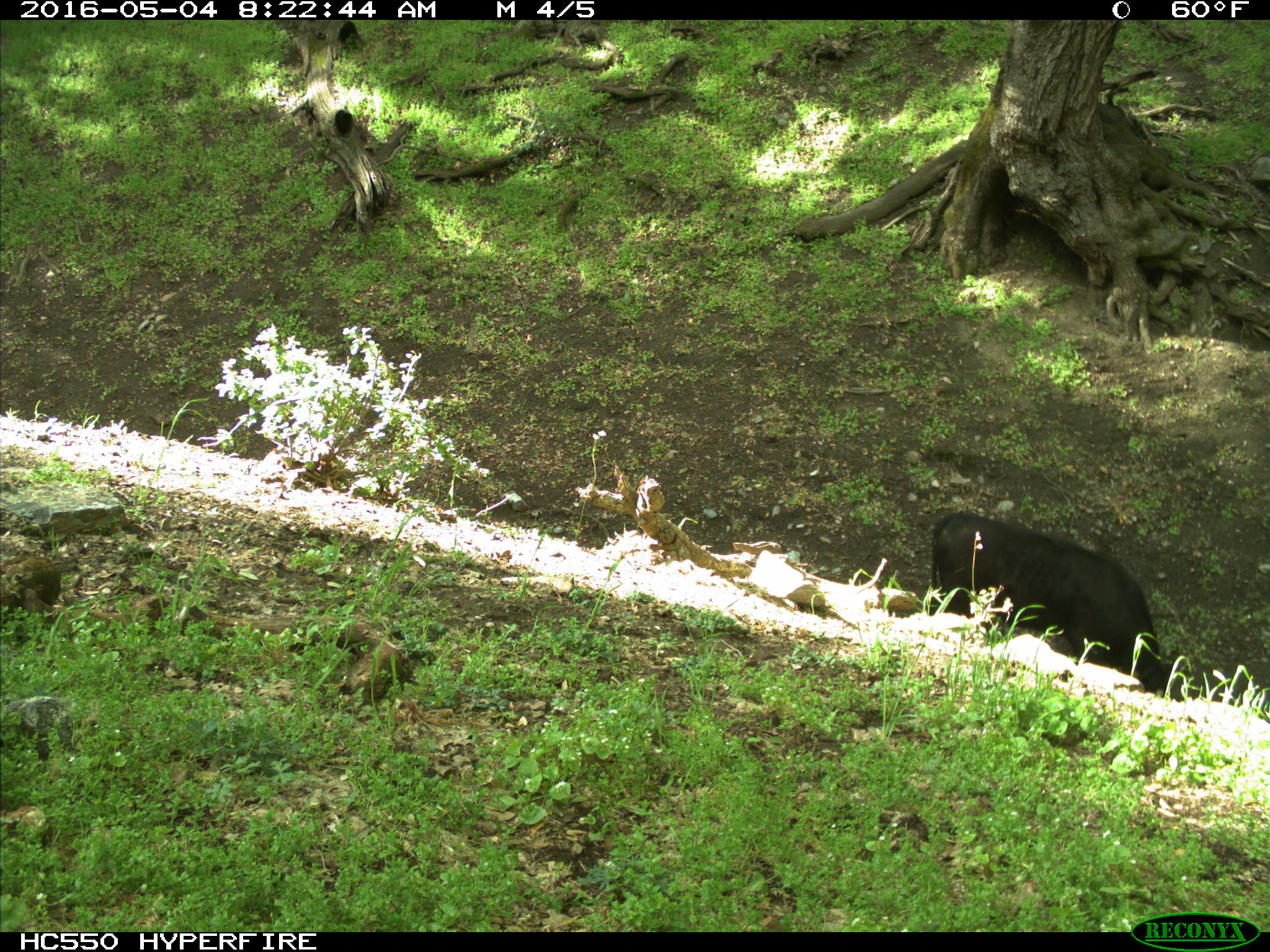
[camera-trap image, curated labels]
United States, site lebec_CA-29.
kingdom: Animalia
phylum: Chordata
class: Mammalia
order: Artiodactyla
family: Bovidae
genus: Bos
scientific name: Bos taurus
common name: domestic cow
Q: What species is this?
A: Bos taurus (domestic cow).